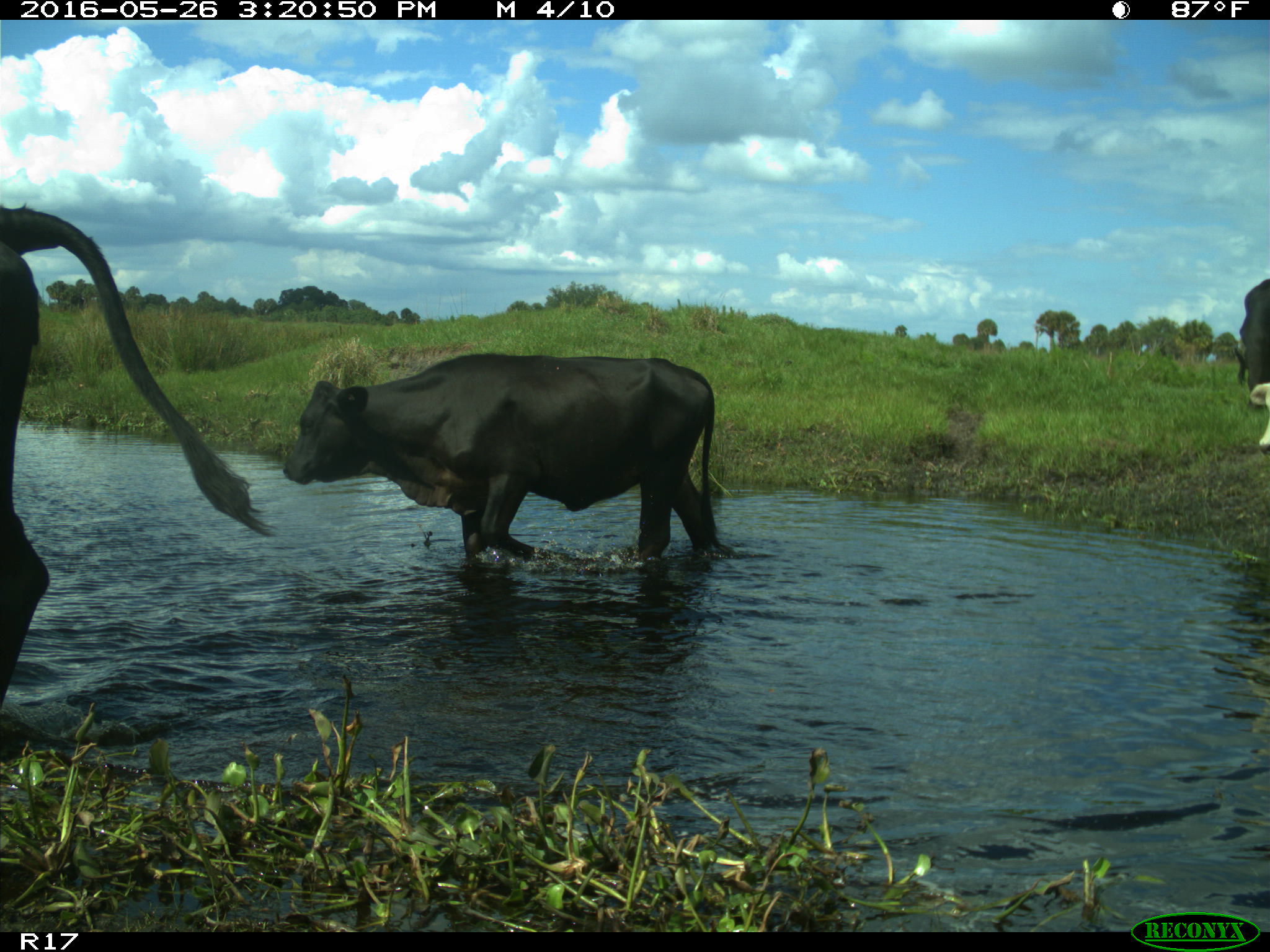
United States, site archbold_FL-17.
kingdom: Animalia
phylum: Chordata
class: Mammalia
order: Artiodactyla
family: Bovidae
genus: Bos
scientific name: Bos taurus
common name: domestic cow